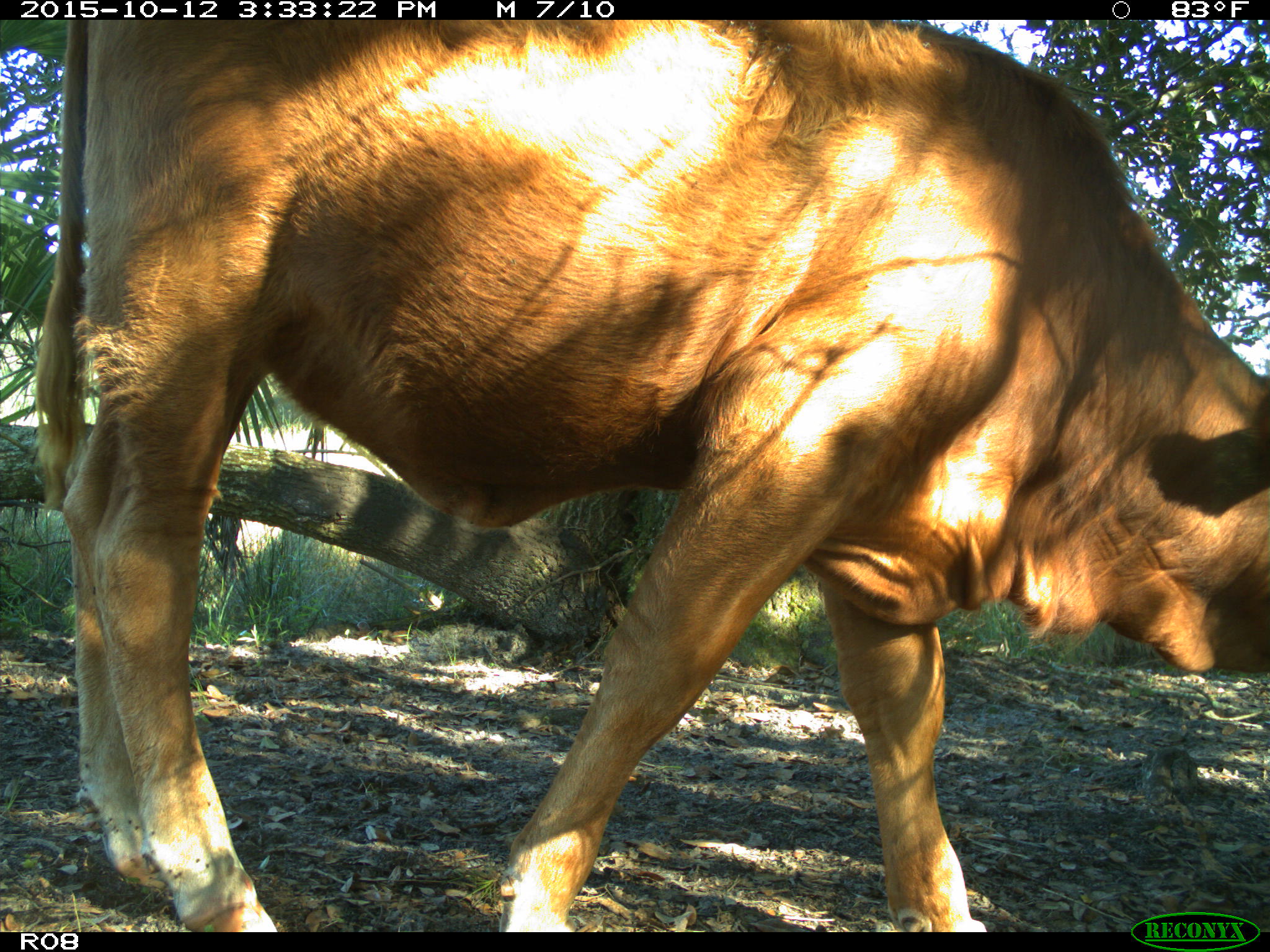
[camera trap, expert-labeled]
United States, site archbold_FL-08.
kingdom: Animalia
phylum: Chordata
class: Mammalia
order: Artiodactyla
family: Bovidae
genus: Bos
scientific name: Bos taurus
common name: domestic cow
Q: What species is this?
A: Bos taurus (domestic cow).